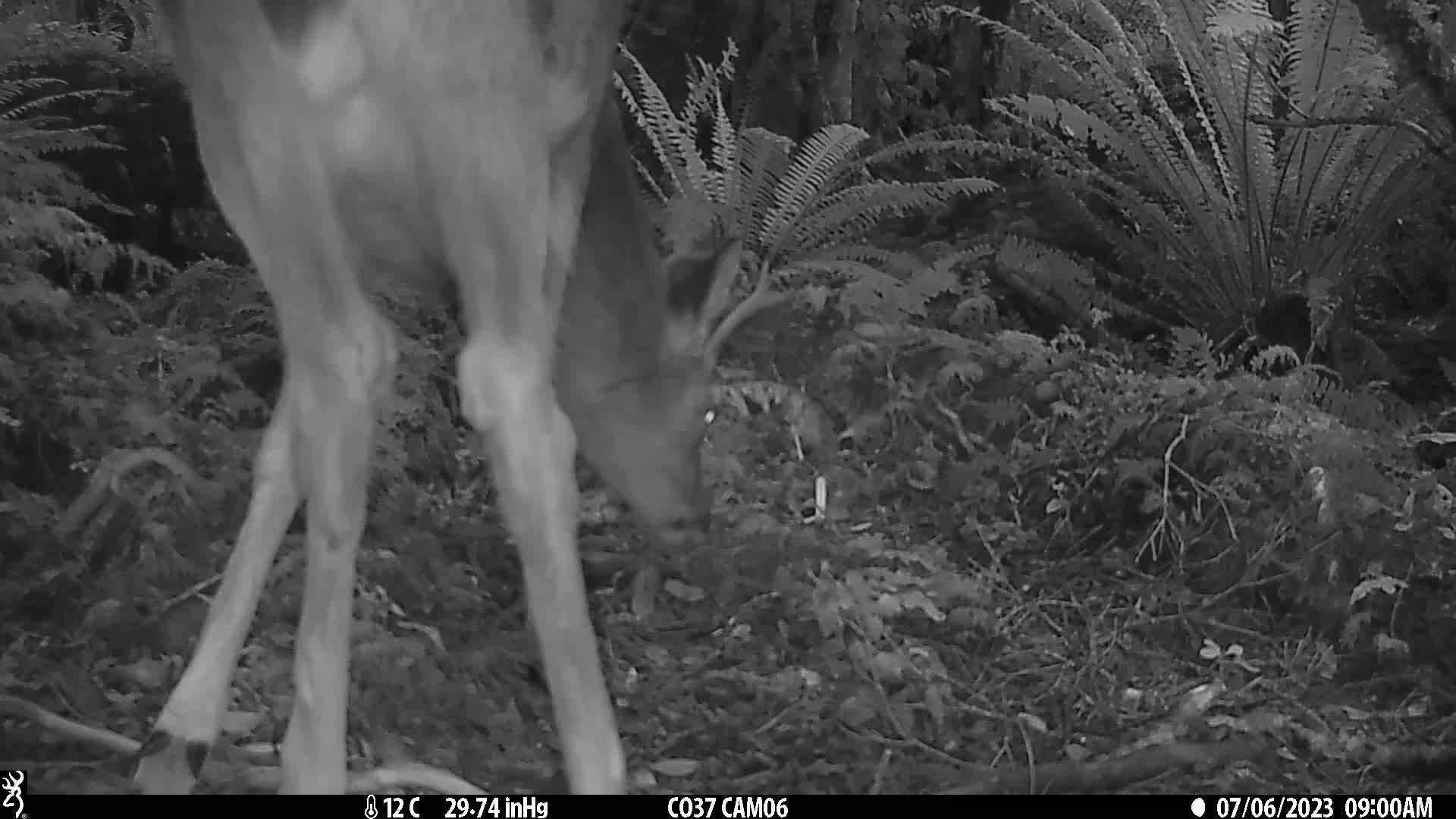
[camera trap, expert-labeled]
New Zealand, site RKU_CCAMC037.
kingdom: Animalia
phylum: Chordata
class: Mammalia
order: Artiodactyla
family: Cervidae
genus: Odocoileus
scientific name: Odocoileus virginianus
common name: white-tailed deer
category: white tailed deer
White tailed deer (white-tailed deer) (Odocoileus virginianus).